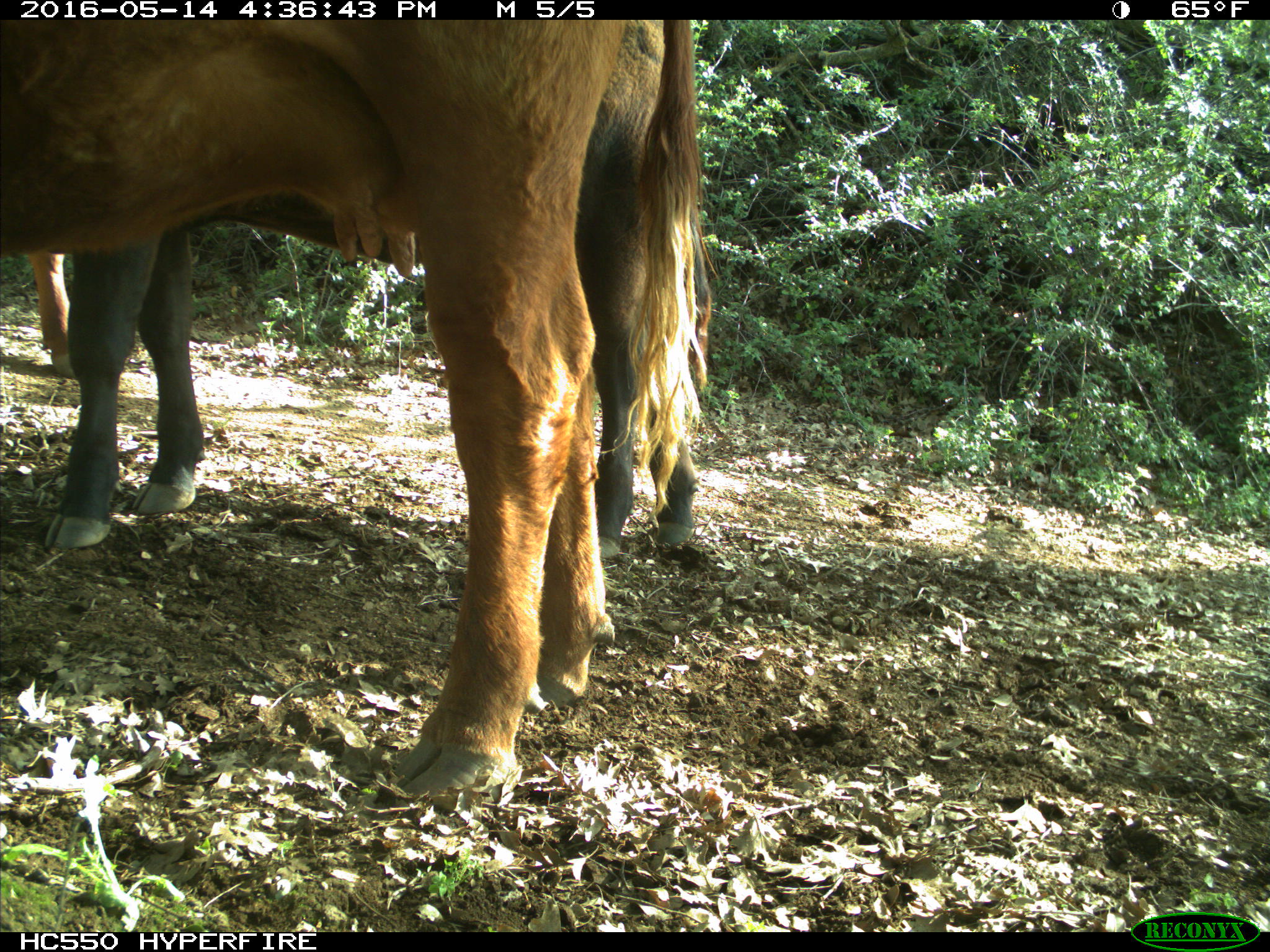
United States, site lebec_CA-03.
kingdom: Animalia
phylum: Chordata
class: Mammalia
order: Artiodactyla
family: Bovidae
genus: Bos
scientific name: Bos taurus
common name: domestic cow